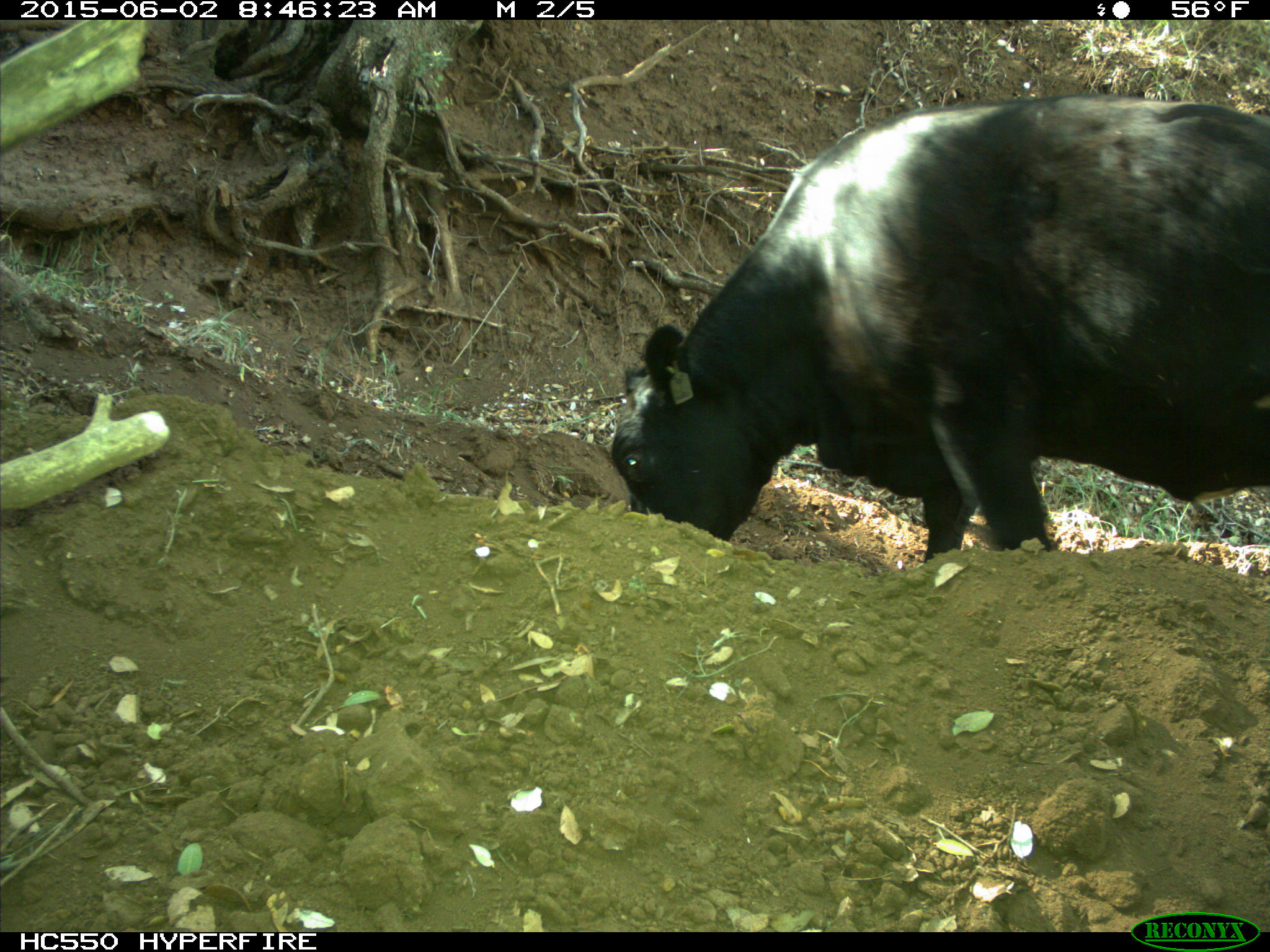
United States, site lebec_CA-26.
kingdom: Animalia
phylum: Chordata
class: Mammalia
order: Artiodactyla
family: Bovidae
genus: Bos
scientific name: Bos taurus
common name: domestic cow